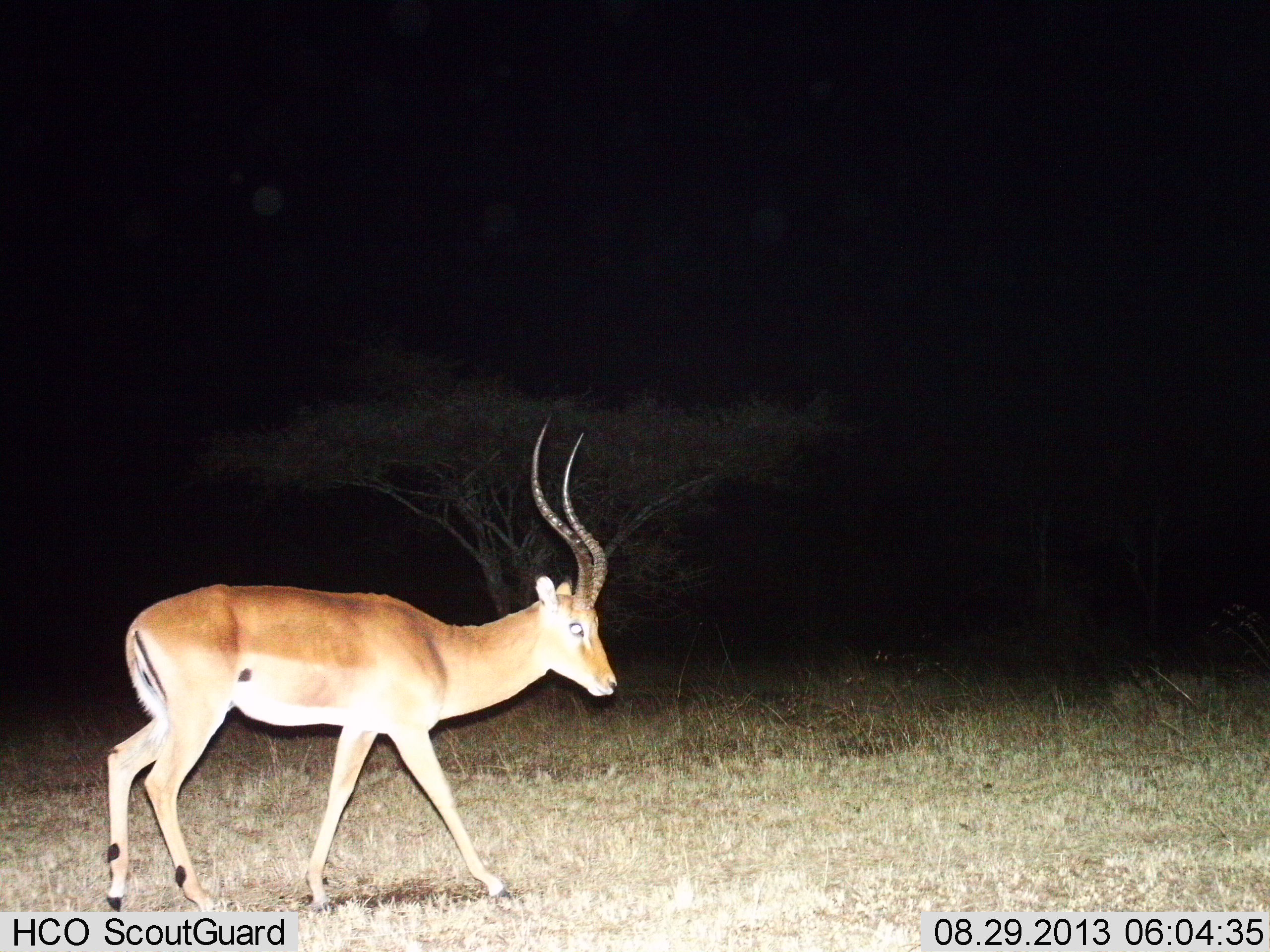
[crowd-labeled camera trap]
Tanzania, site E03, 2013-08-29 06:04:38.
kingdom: Animalia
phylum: Chordata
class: Mammalia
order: Artiodactyla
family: Bovidae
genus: Aepyceros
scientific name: Aepyceros melampus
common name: impala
Impala (Aepyceros melampus), count 1. Behavior (volunteer vote fractions): standing 14%, resting 0%, moving 86%, interacting 0%. Young present (vote fraction): 0%. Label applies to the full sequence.